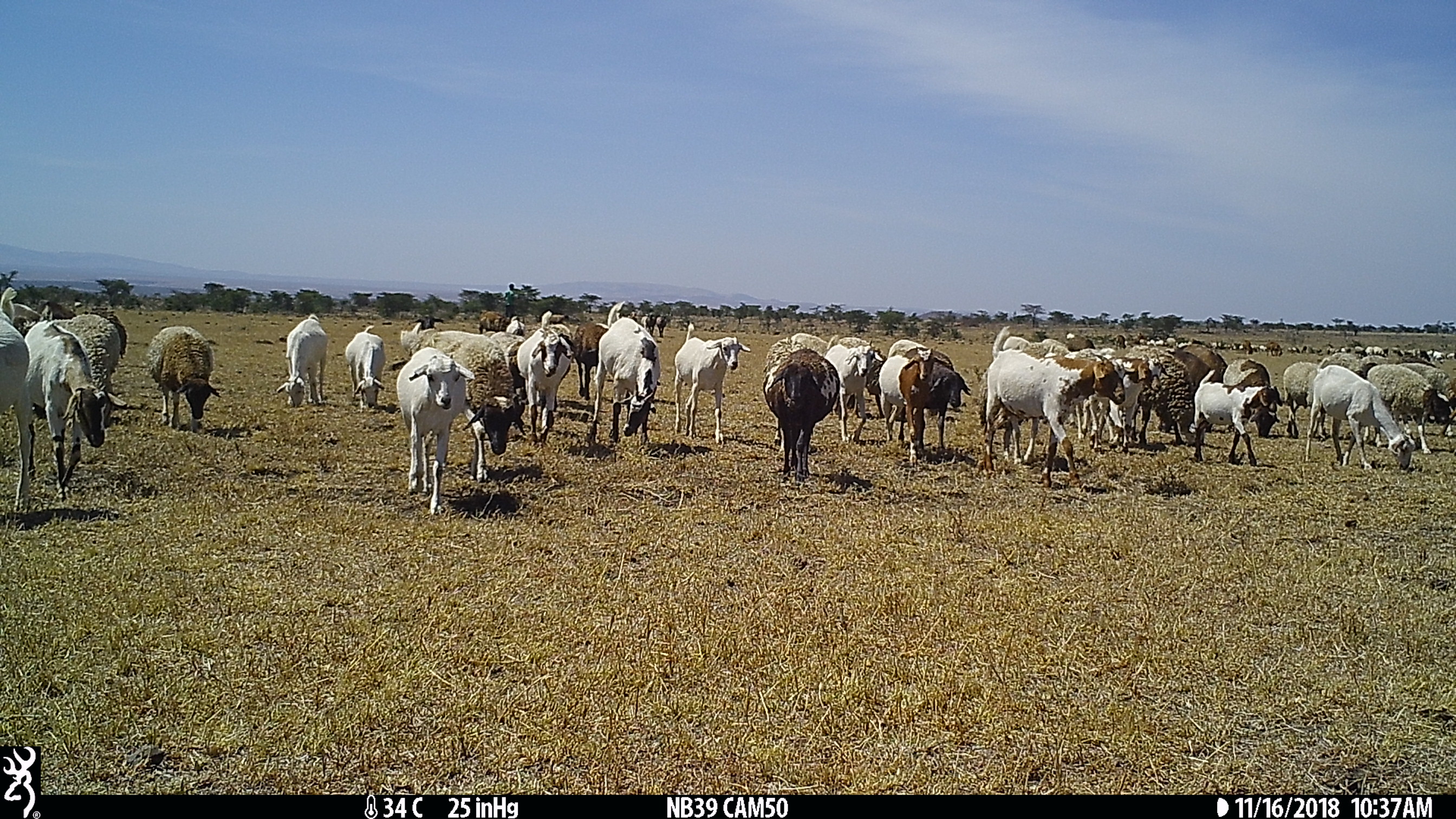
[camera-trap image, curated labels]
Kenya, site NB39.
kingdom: Animalia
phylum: Chordata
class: Mammalia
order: Artiodactyla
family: Bovidae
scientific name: Bovidae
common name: sheep or goat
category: shoat